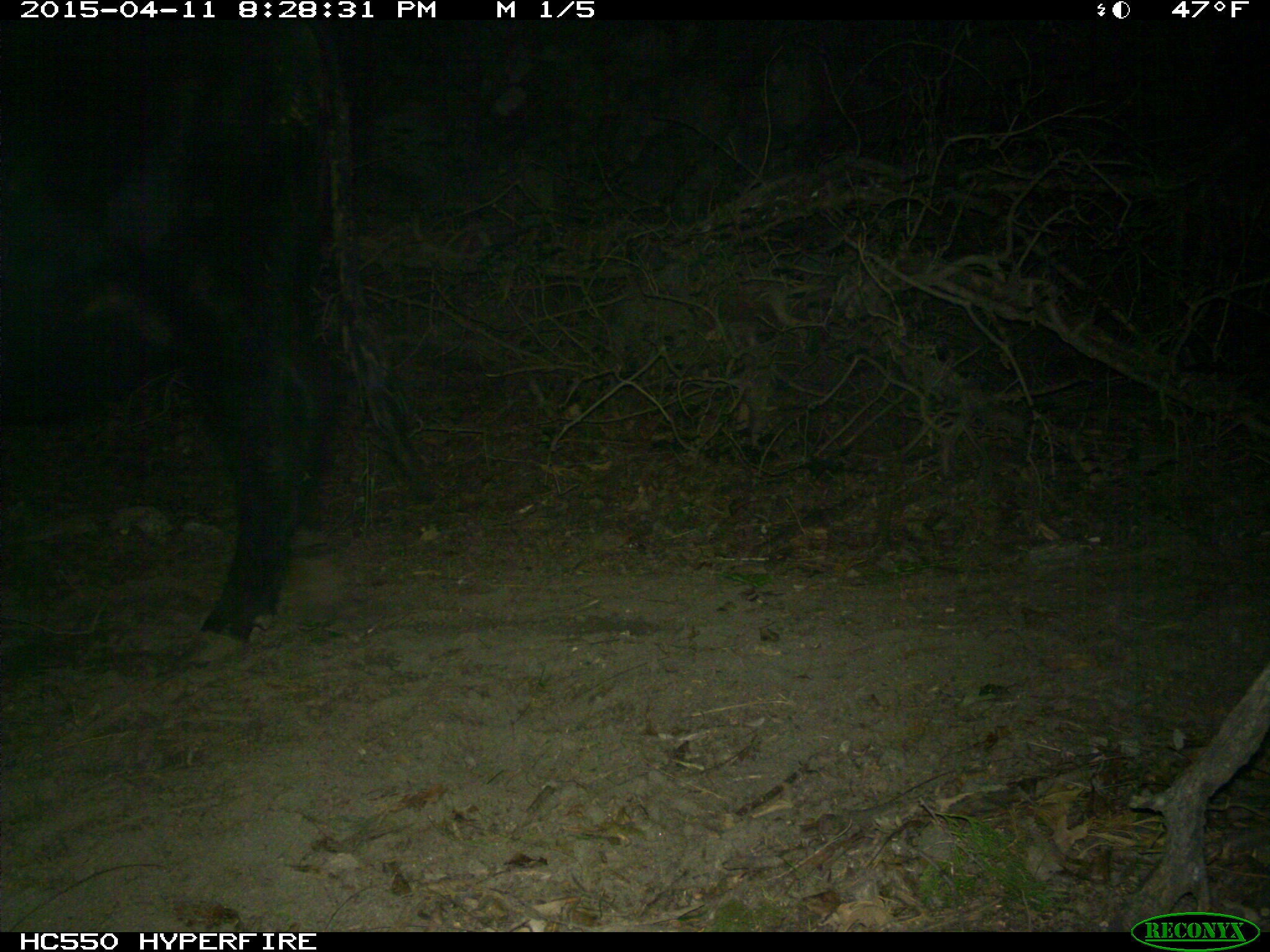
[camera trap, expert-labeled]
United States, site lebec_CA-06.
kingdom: Animalia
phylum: Chordata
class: Mammalia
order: Artiodactyla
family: Bovidae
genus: Bos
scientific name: Bos taurus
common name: domestic cow